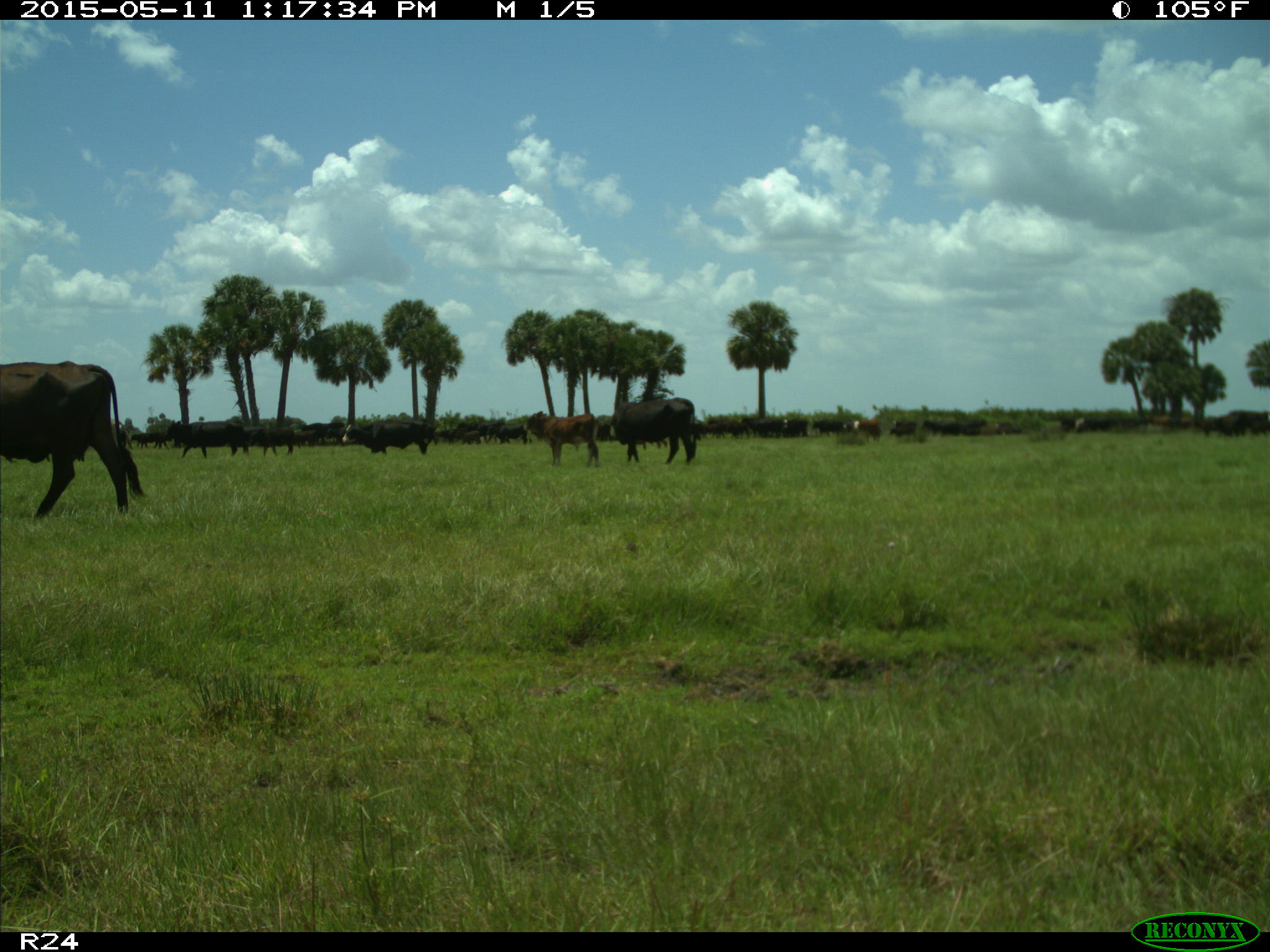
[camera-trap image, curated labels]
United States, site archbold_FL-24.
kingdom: Animalia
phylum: Chordata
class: Mammalia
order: Artiodactyla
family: Bovidae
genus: Bos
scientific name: Bos taurus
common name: domestic cow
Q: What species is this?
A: Bos taurus (domestic cow).